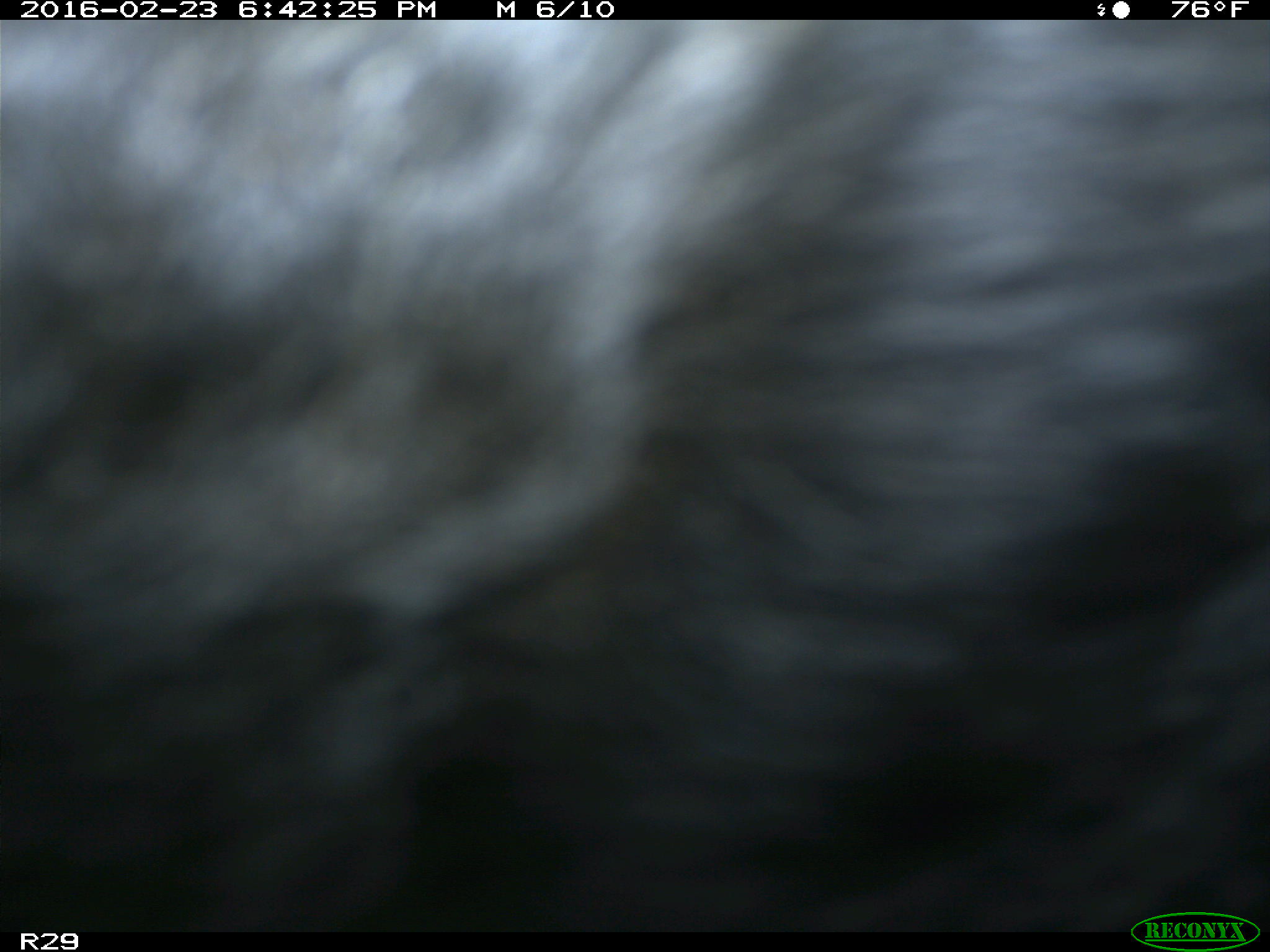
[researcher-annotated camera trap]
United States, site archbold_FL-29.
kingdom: Animalia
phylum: Chordata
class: Mammalia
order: Artiodactyla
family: Bovidae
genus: Bos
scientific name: Bos taurus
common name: domestic cow